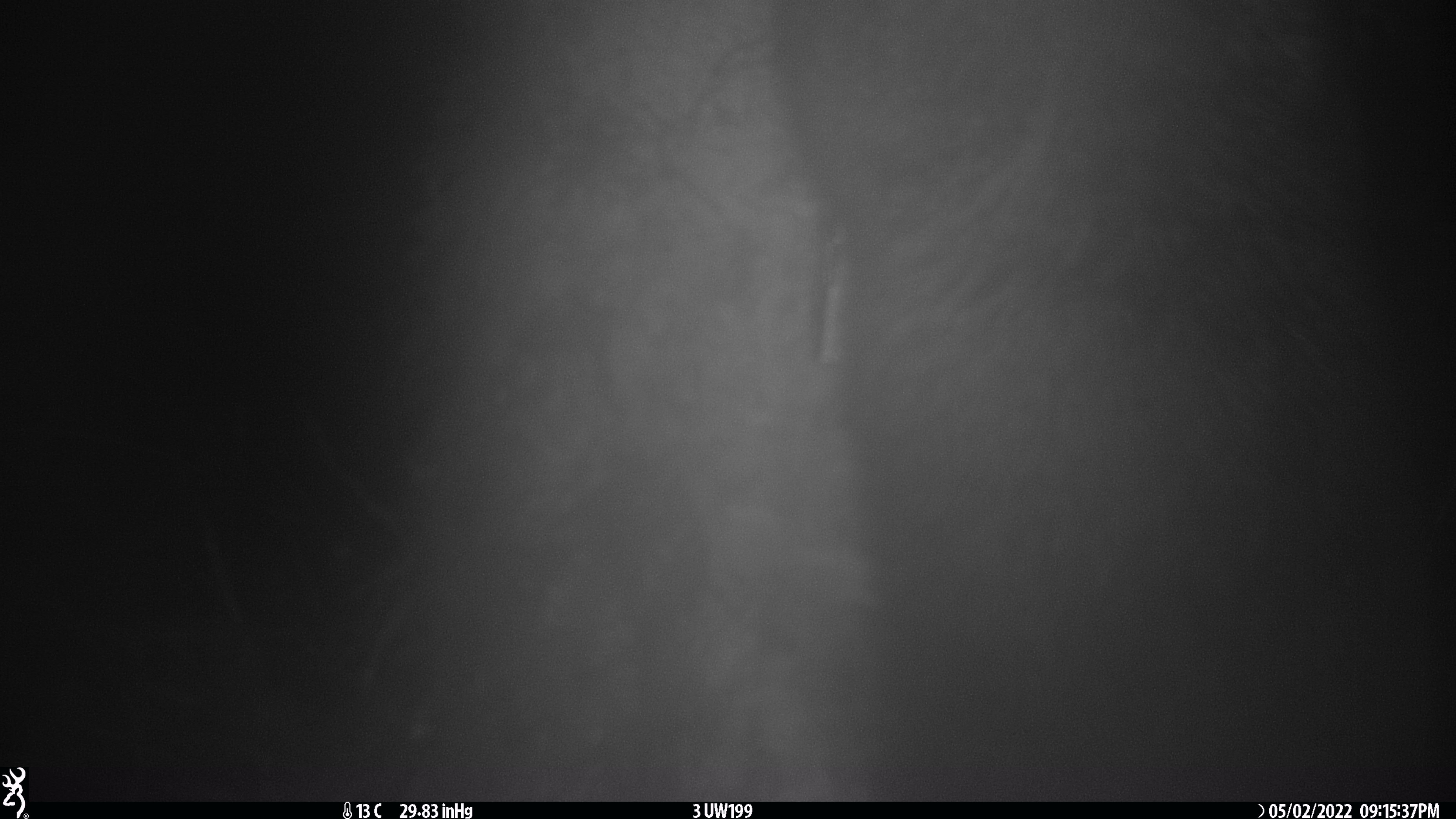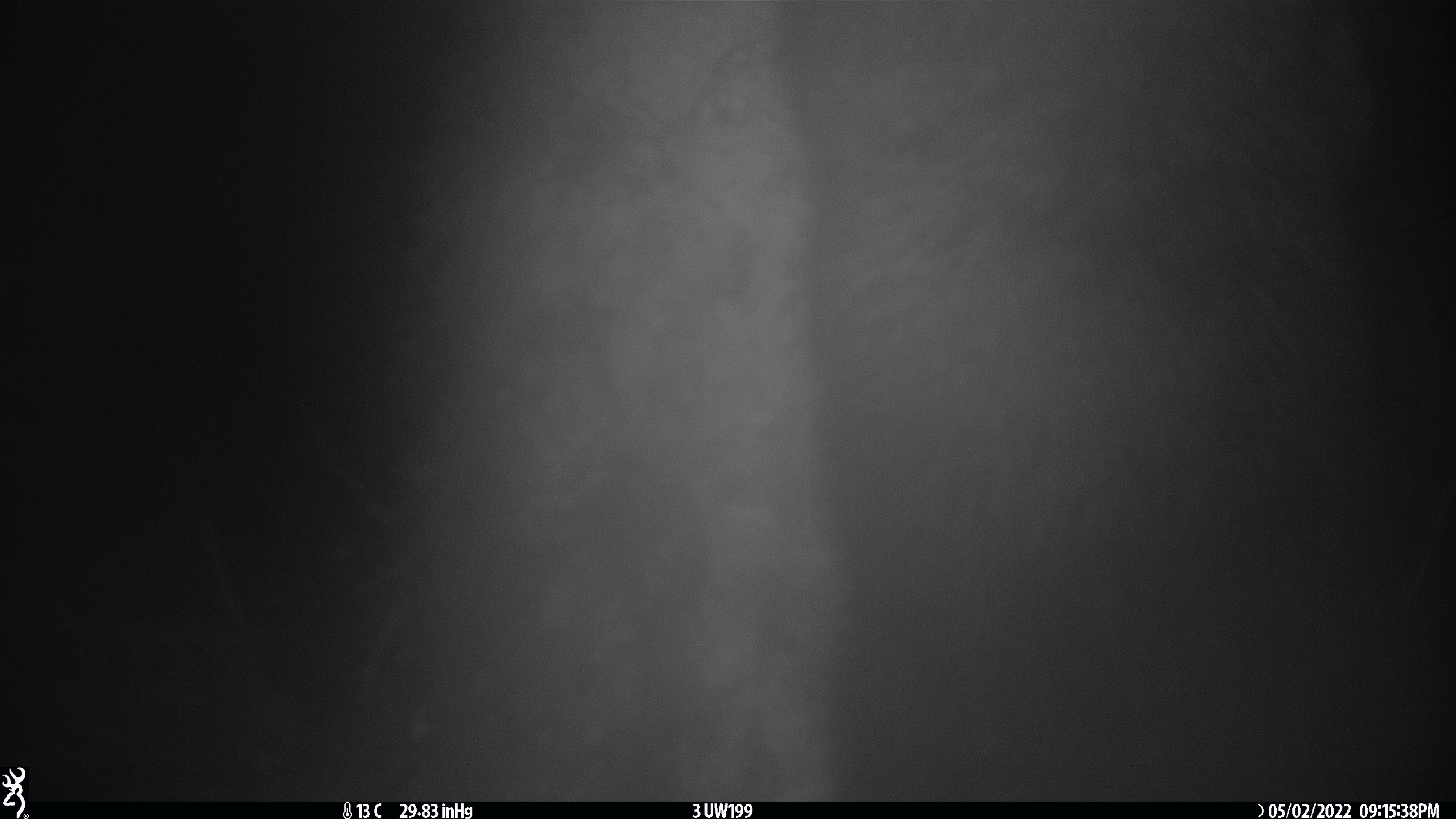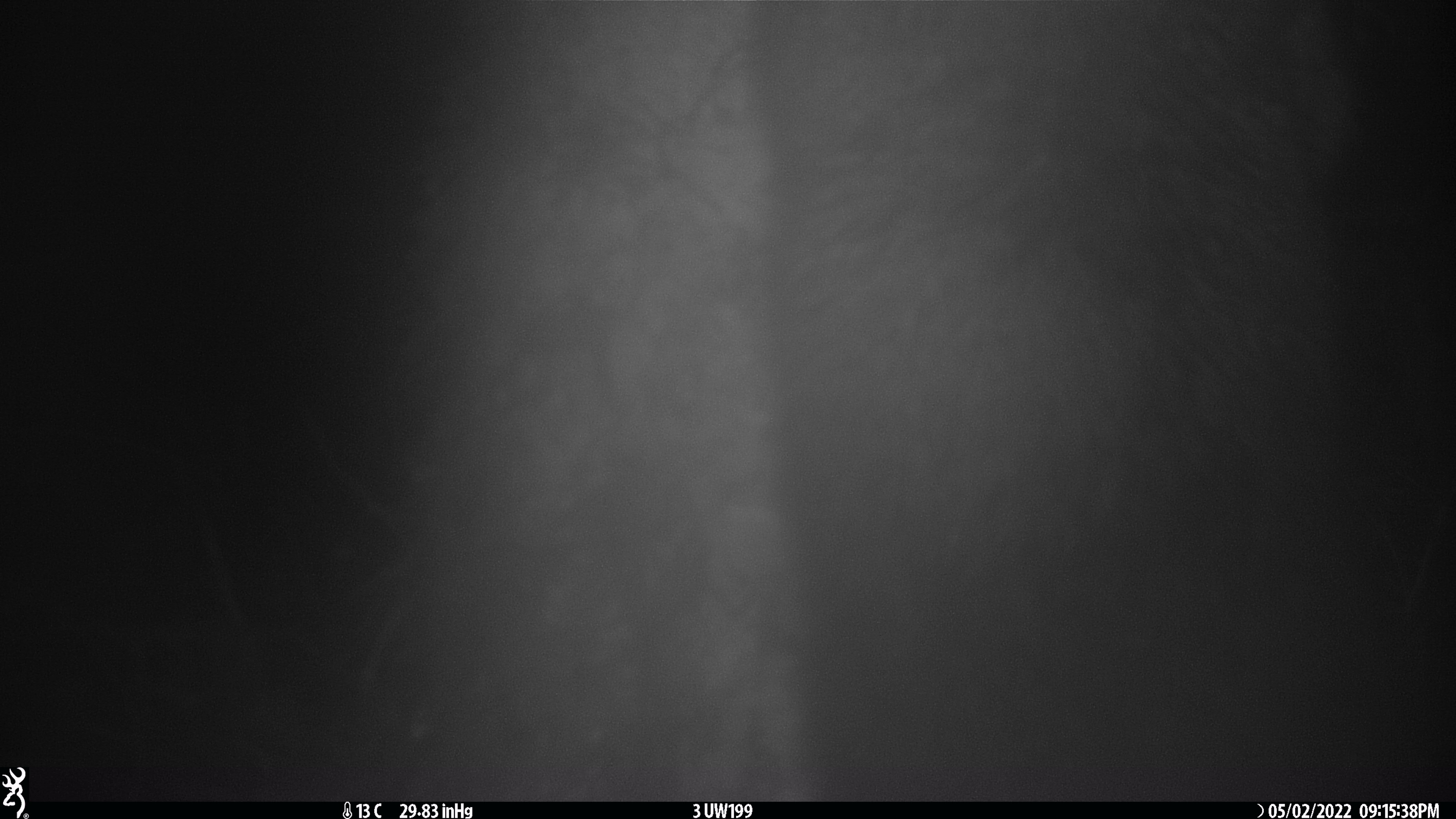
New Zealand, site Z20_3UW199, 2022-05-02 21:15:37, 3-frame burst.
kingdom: Animalia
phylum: Chordata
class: Mammalia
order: Diprotodontia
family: Phalangeridae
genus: Trichosurus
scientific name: Trichosurus vulpecula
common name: common brushtail possum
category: possum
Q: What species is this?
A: Possum (common brushtail possum) (Trichosurus vulpecula).